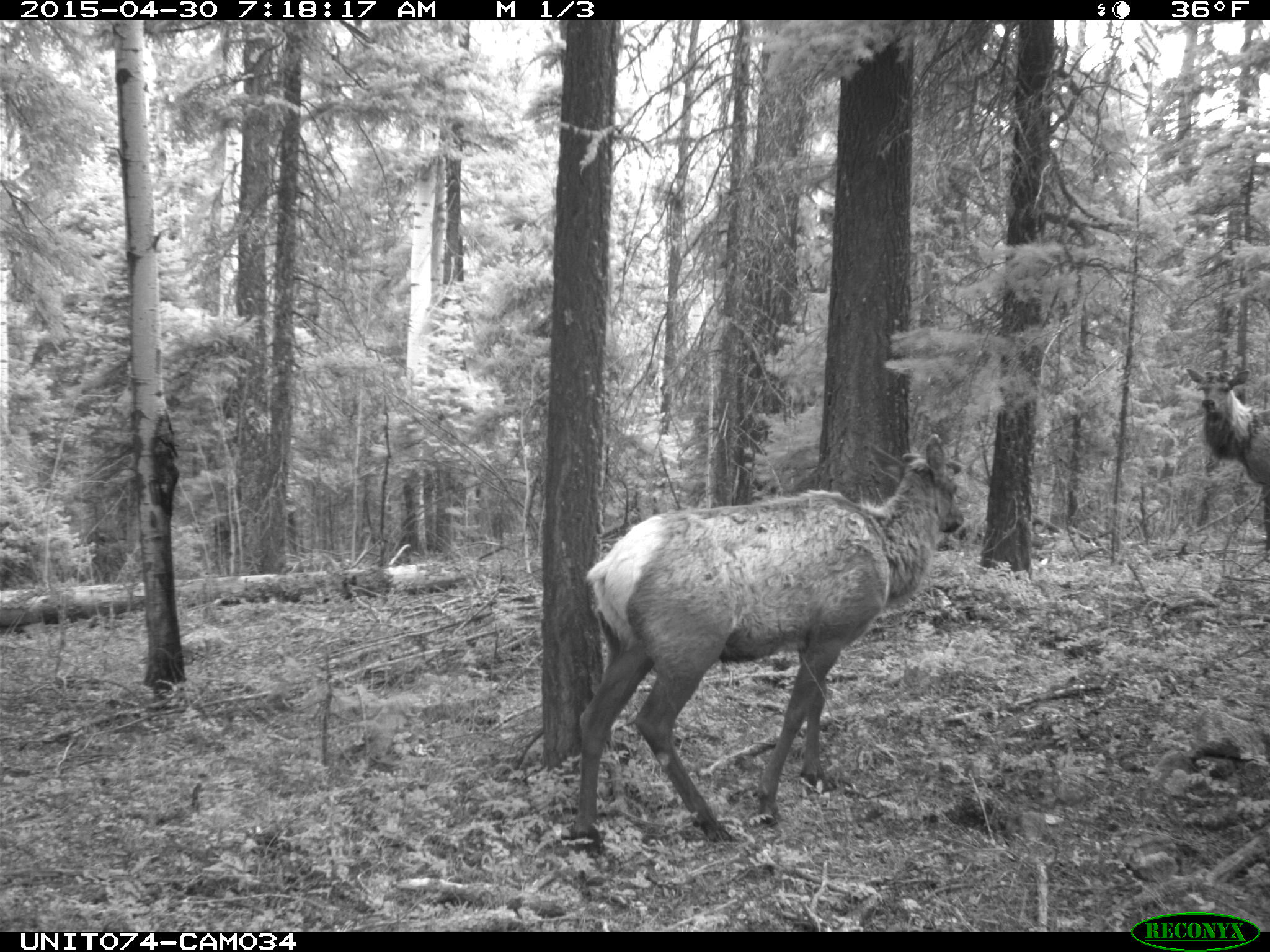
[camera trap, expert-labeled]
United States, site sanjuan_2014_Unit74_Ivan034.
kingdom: Animalia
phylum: Chordata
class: Mammalia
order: Artiodactyla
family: Cervidae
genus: Cervus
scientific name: Cervus elaphus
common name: red deer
Cervus elaphus (red deer).